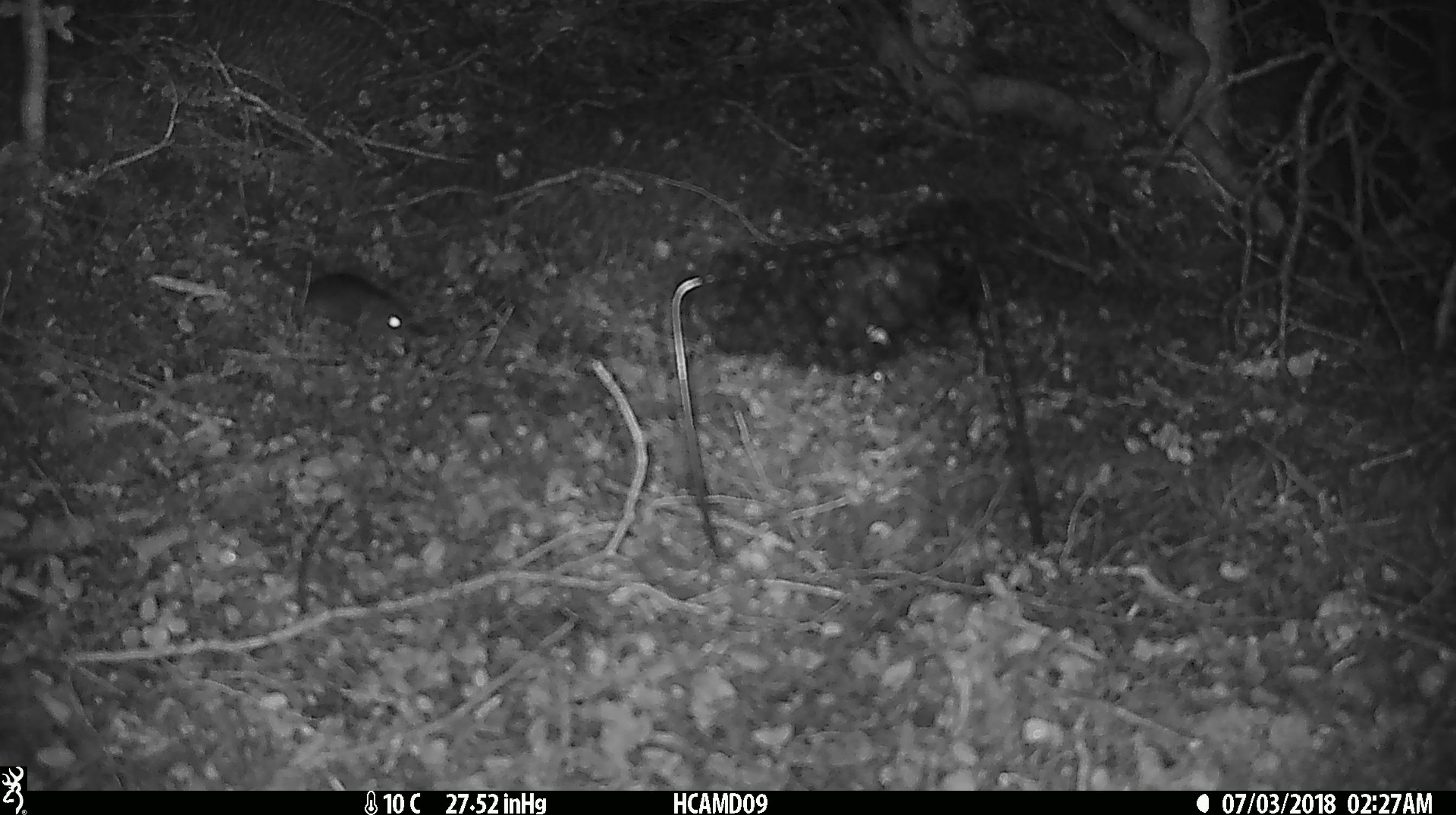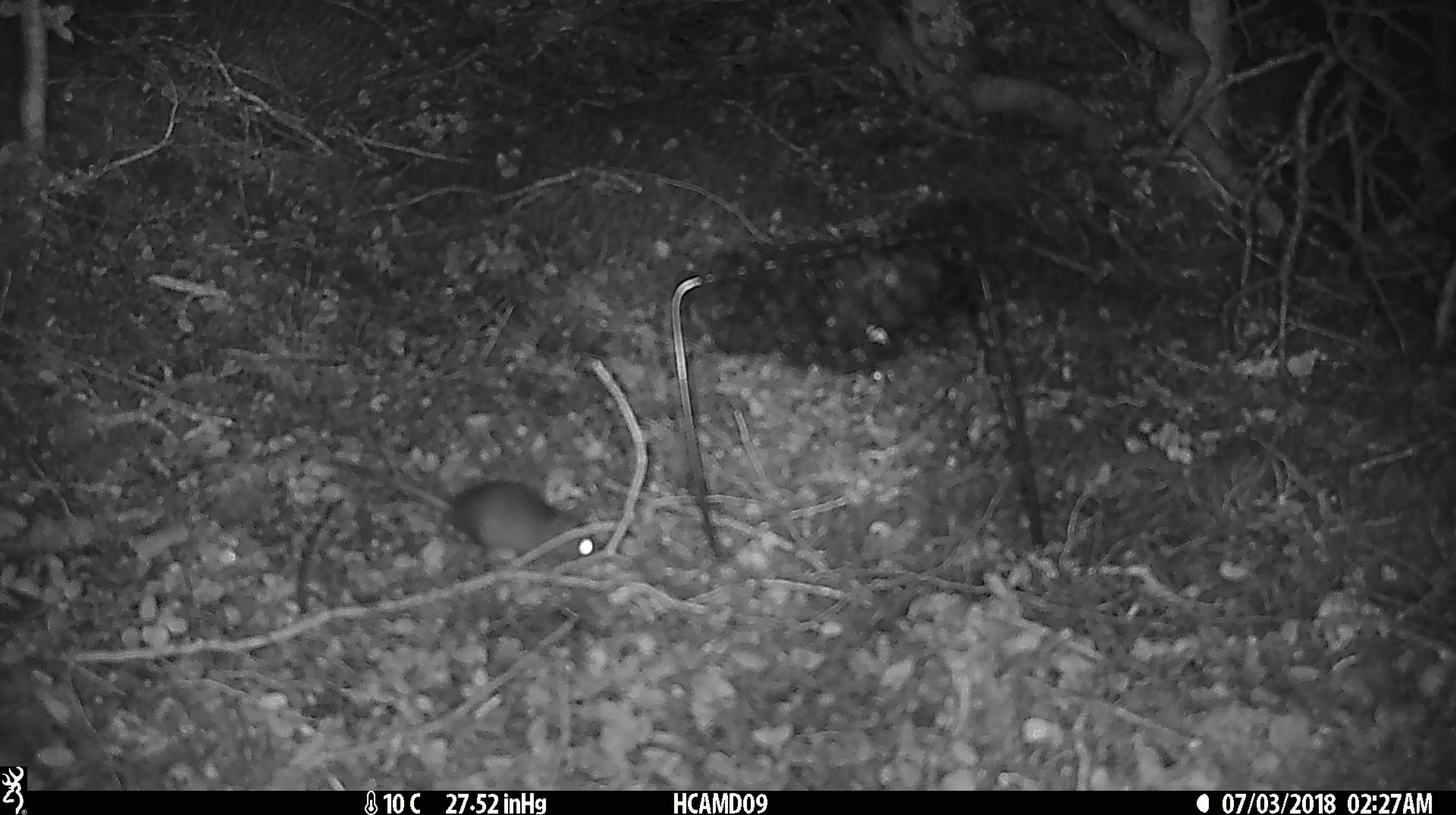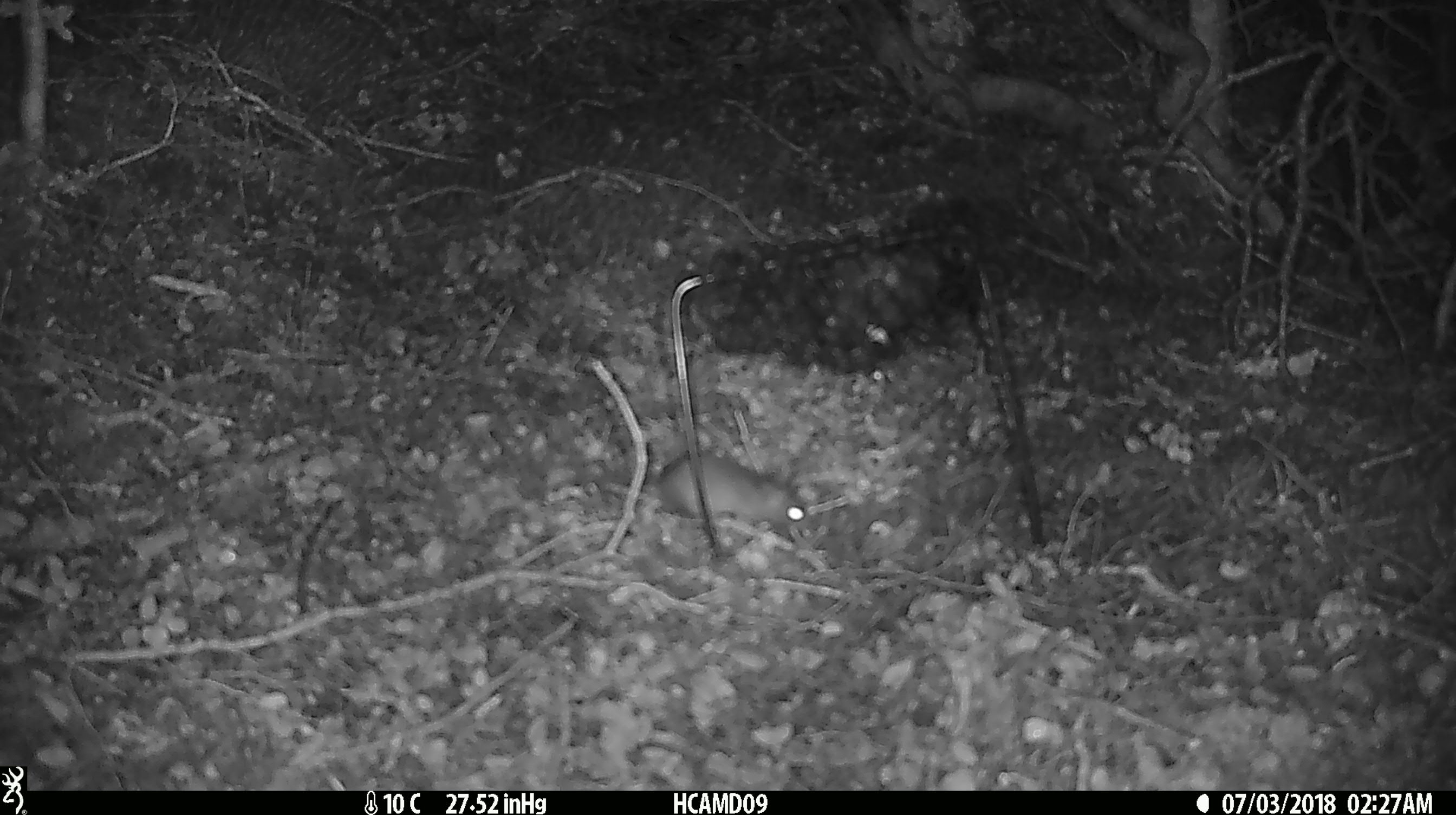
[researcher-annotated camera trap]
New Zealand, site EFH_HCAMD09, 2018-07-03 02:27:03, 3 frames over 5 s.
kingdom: Animalia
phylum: Chordata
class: Mammalia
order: Rodentia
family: Muridae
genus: Mus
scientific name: Mus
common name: mouse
Mouse (Mus).